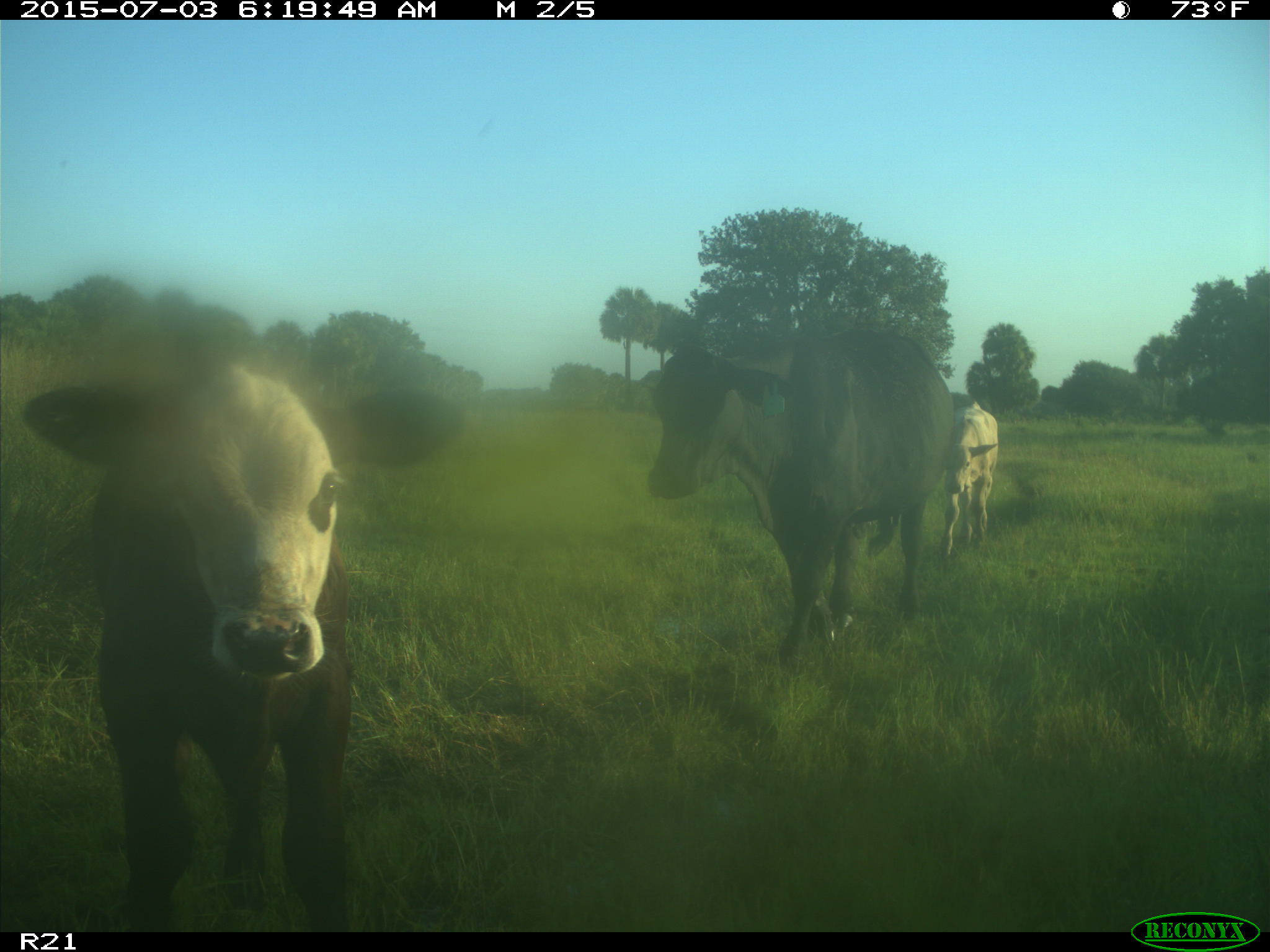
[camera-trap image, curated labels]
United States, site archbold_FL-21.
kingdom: Animalia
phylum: Chordata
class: Mammalia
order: Artiodactyla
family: Bovidae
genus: Bos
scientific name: Bos taurus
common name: domestic cow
Bos taurus (domestic cow).